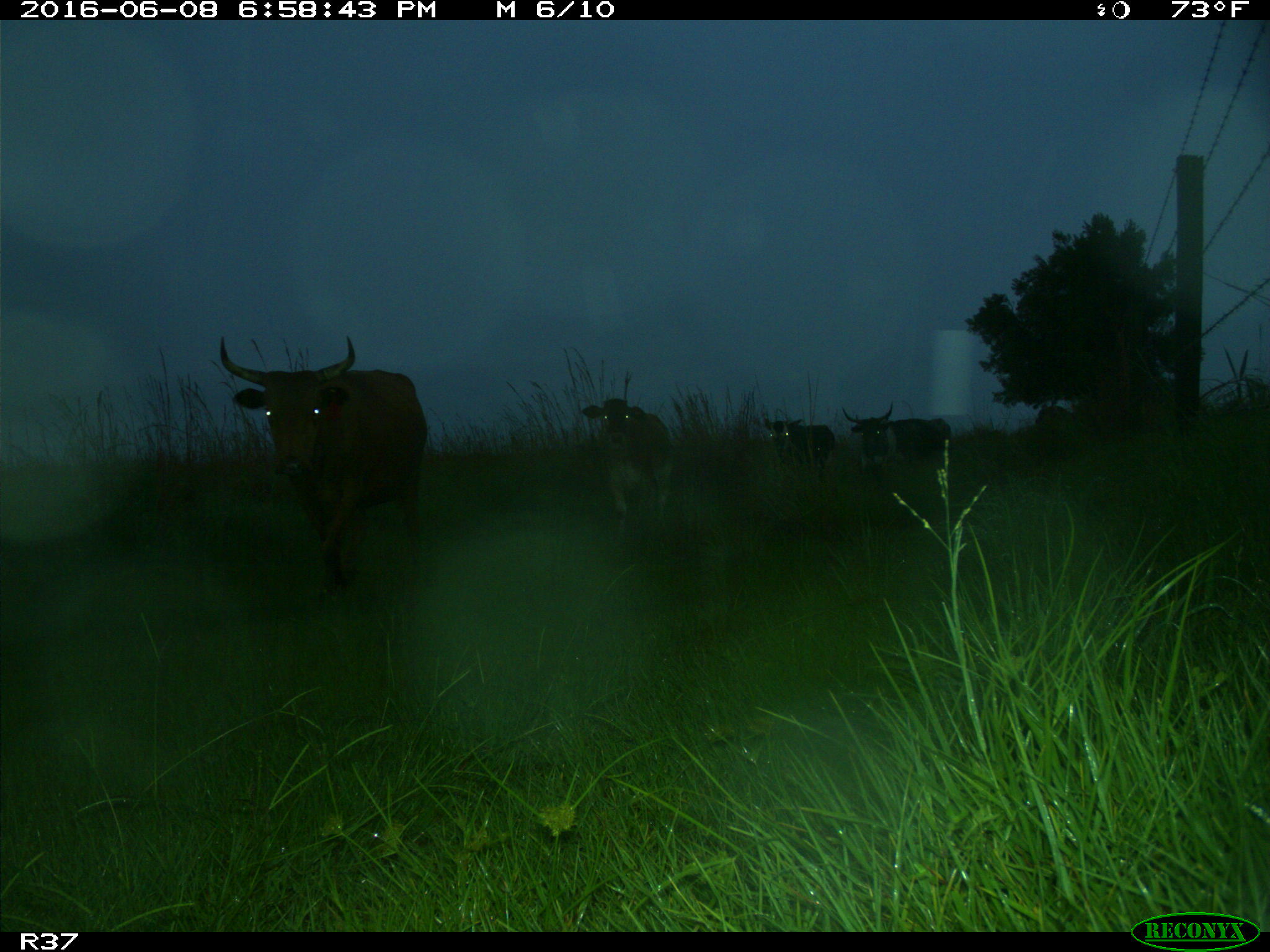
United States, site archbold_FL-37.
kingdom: Animalia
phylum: Chordata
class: Mammalia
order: Artiodactyla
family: Bovidae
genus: Bos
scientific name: Bos taurus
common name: domestic cow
Bos taurus (domestic cow).